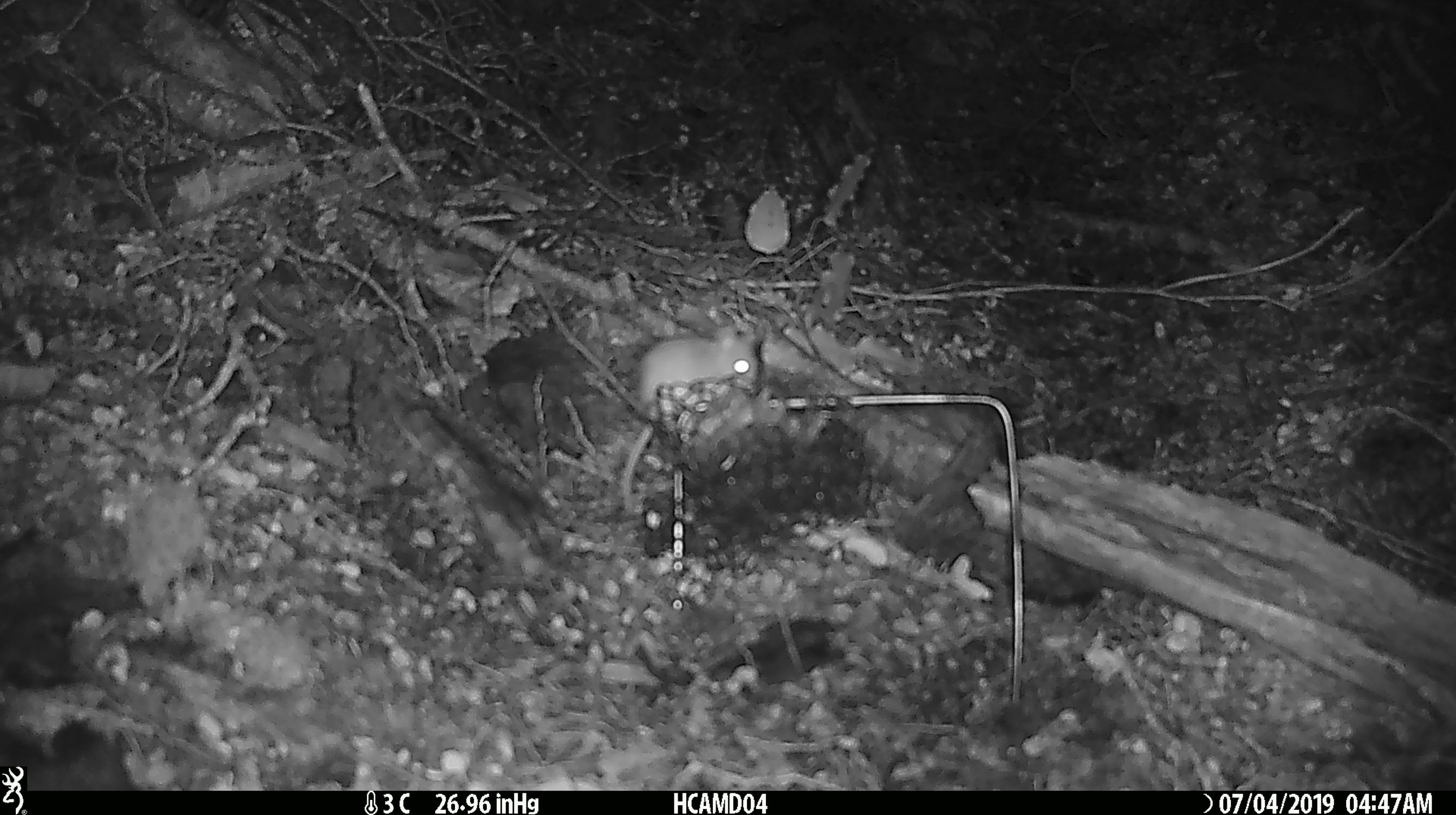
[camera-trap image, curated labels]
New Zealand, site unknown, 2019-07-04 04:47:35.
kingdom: Animalia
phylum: Chordata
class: Mammalia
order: Rodentia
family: Muridae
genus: Mus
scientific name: Mus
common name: mouse